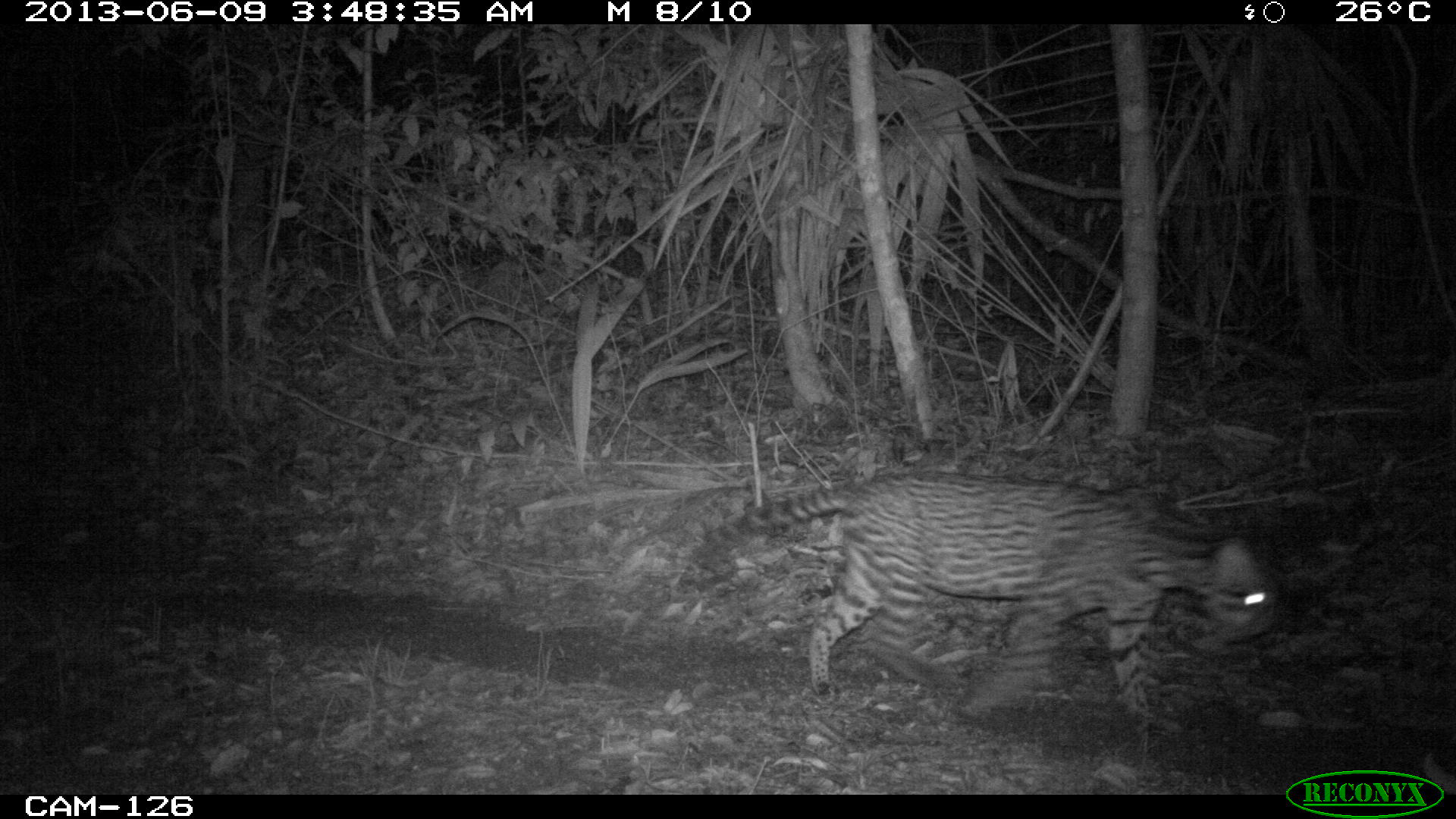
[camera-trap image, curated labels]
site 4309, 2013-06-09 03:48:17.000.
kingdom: Animalia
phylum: Chordata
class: Mammalia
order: Carnivora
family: Felidae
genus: Leopardus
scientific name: Leopardus pardalis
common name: ocelot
Leopardus pardalis (ocelot), count 1, sex female.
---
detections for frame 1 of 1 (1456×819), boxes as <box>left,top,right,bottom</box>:
leopardus pardalis: <box>697,465,1279,721</box>